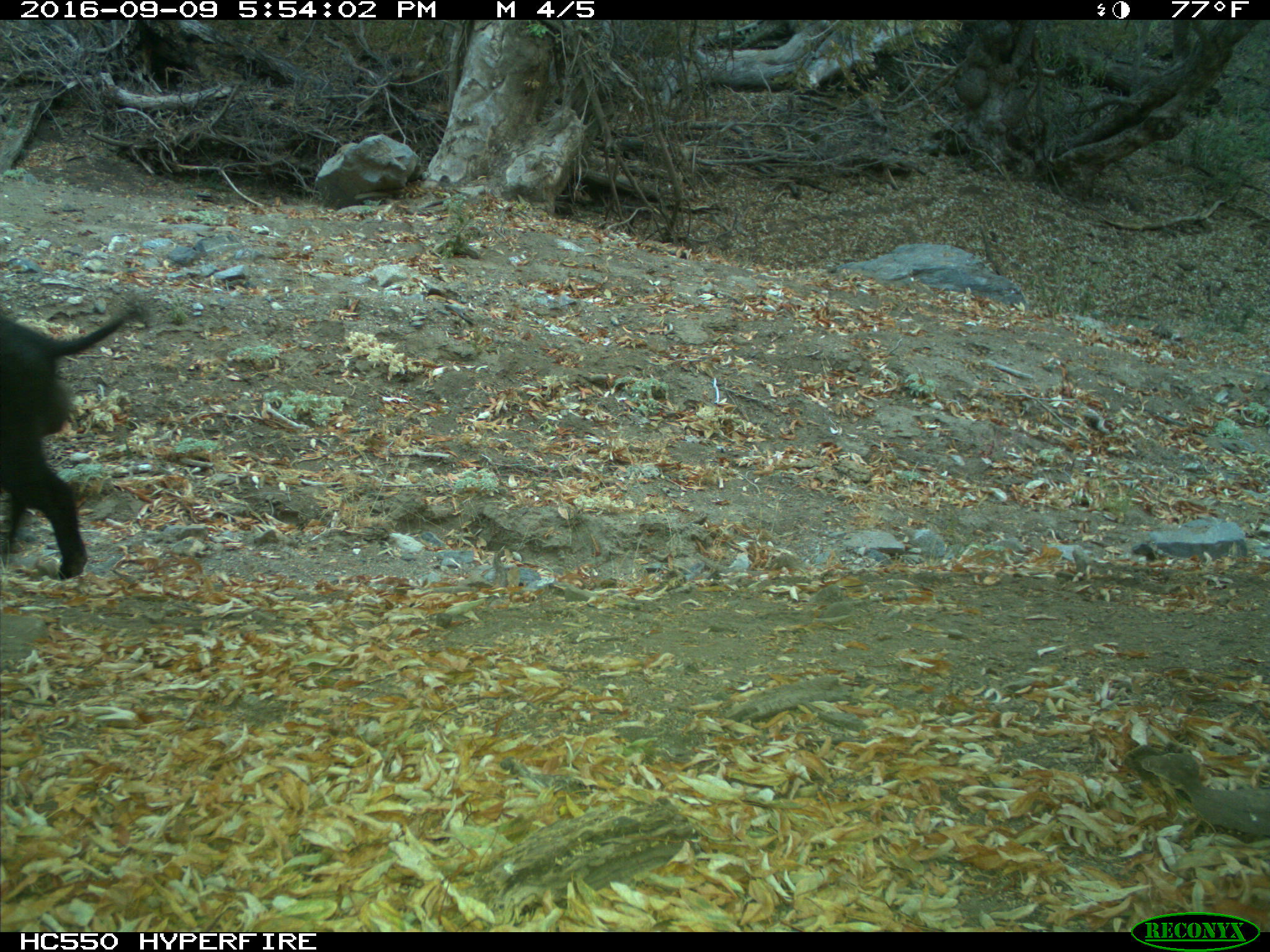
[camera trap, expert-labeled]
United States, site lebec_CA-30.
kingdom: Animalia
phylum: Chordata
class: Mammalia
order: Artiodactyla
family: Suidae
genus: Sus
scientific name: Sus scrofa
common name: wild boar